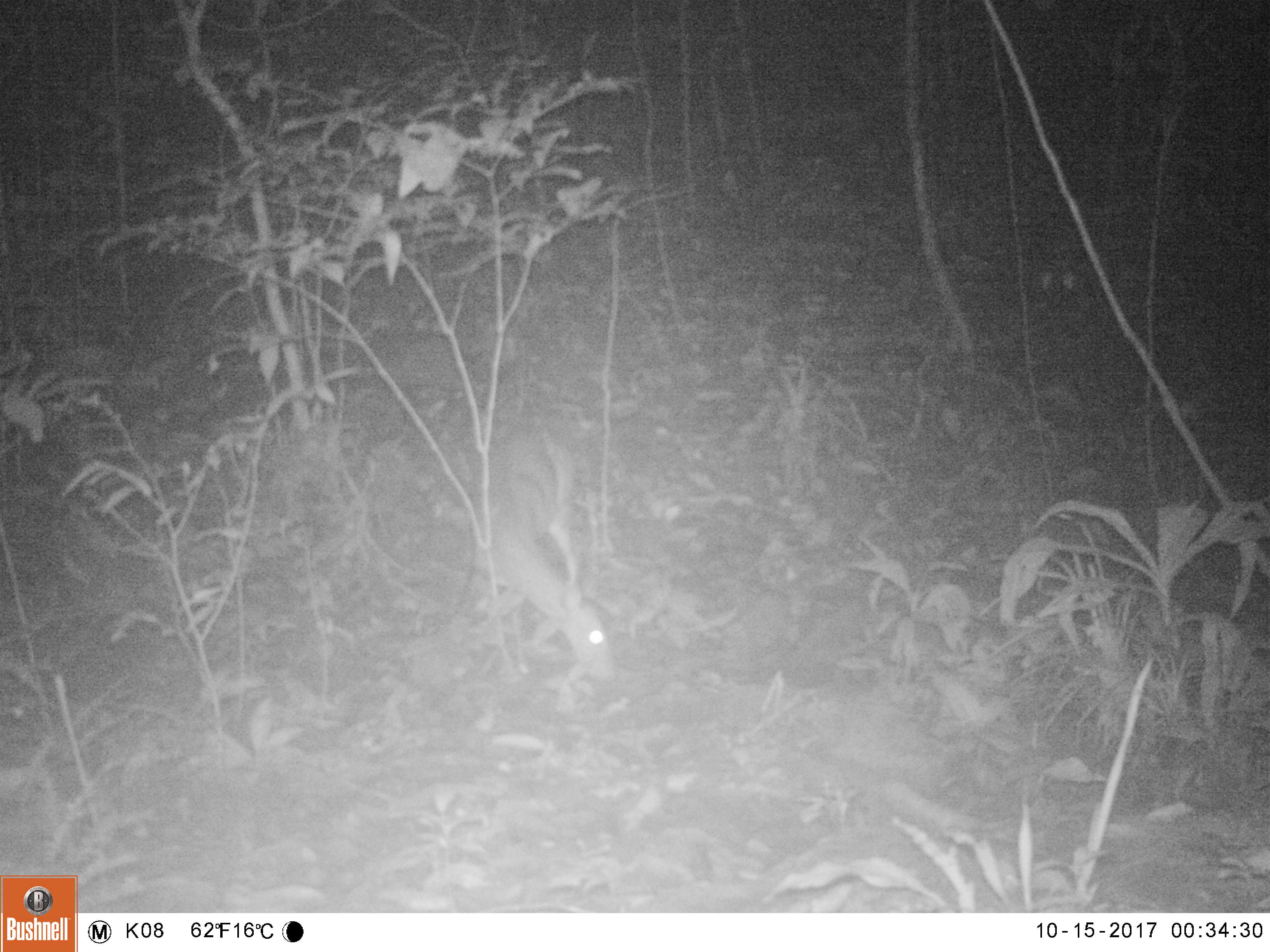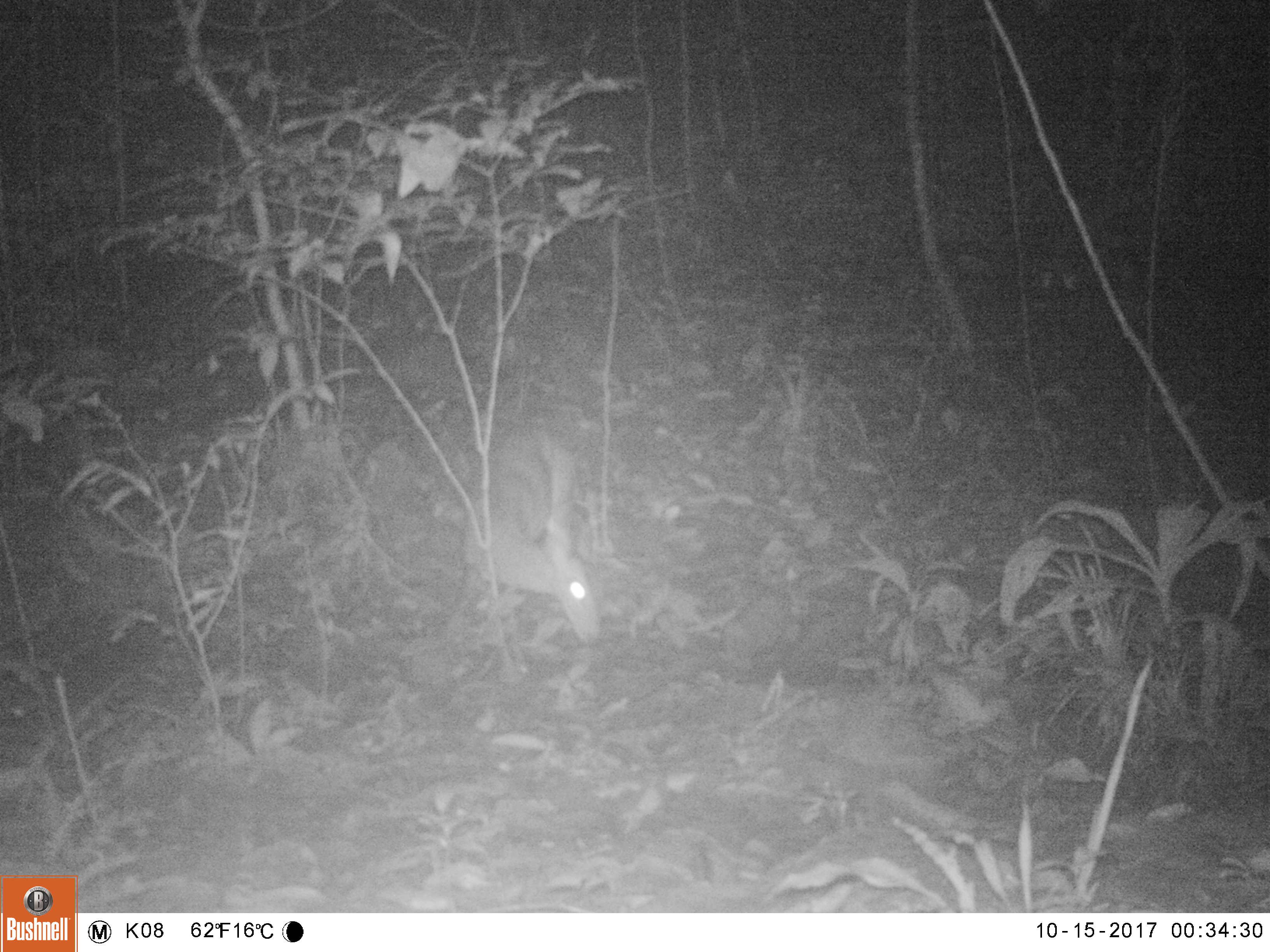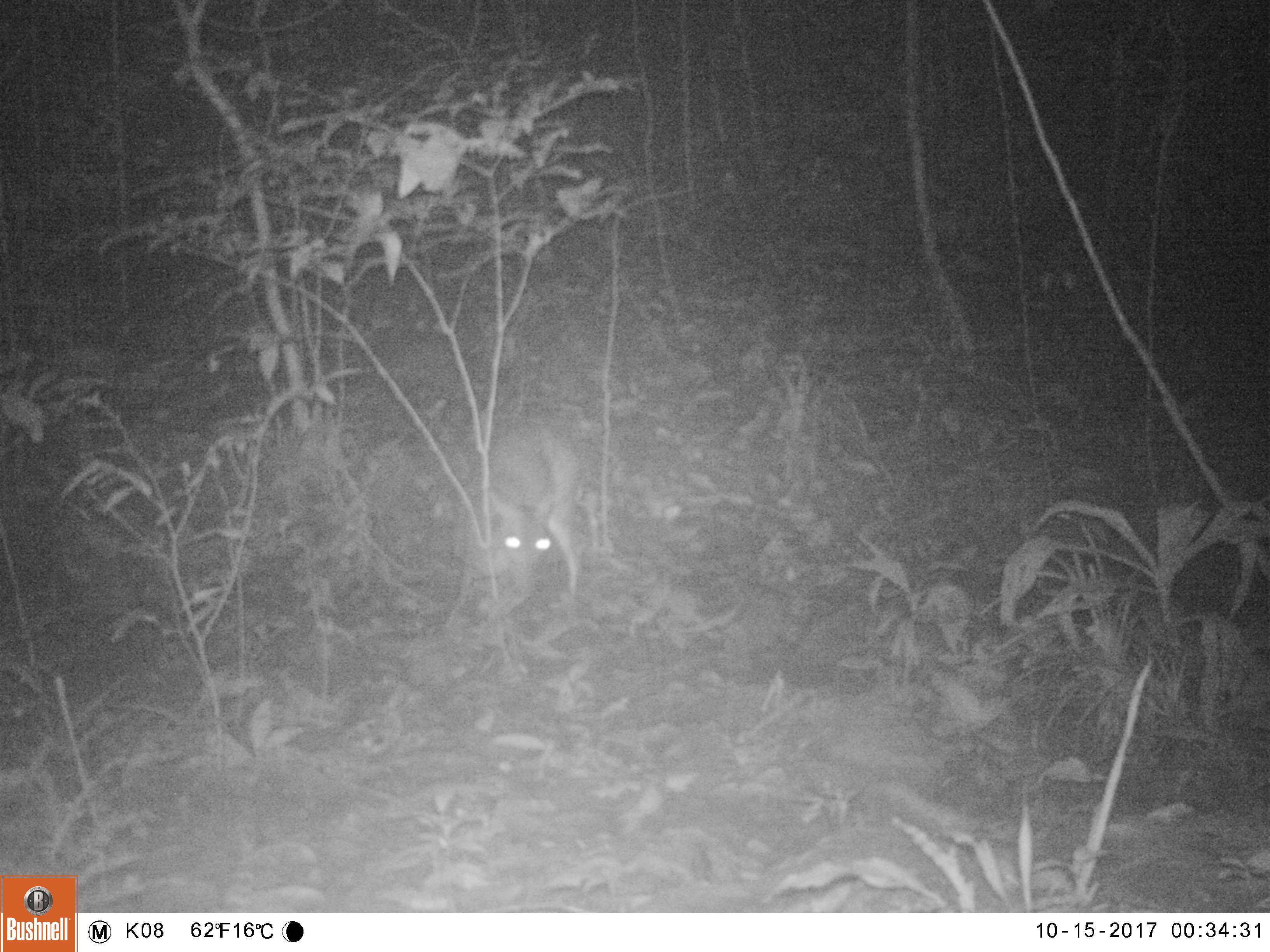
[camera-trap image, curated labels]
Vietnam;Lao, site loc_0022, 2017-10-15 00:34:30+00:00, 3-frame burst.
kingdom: Animalia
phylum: Chordata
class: Mammalia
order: Artiodactyla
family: Cervidae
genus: Muntiacus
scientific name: Muntiacus vuquangensis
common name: large-antlered muntjac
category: large antlered muntjac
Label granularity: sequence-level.